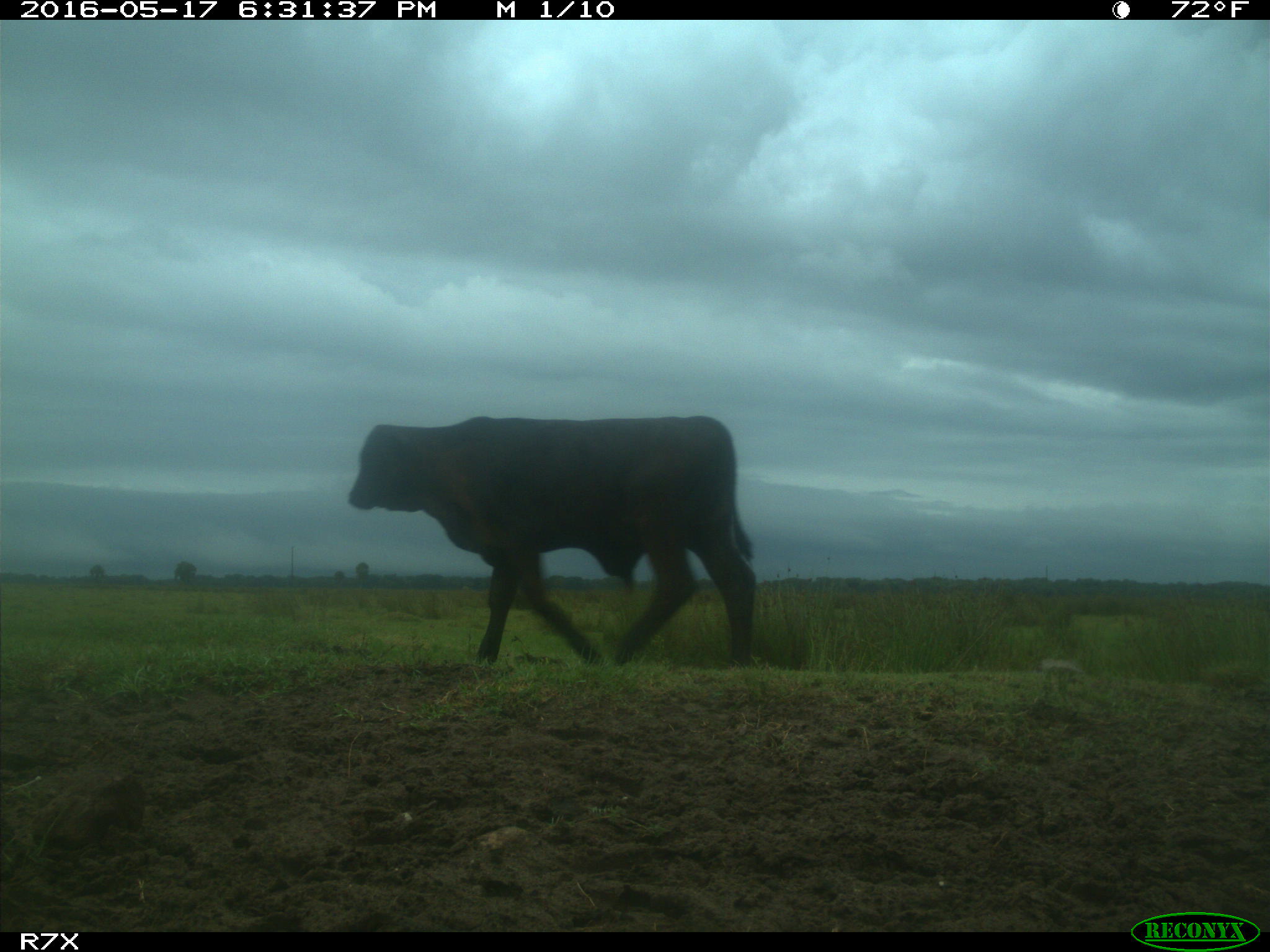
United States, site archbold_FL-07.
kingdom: Animalia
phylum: Chordata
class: Mammalia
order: Artiodactyla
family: Bovidae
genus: Bos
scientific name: Bos taurus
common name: domestic cow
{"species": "Bos taurus (domestic cow)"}